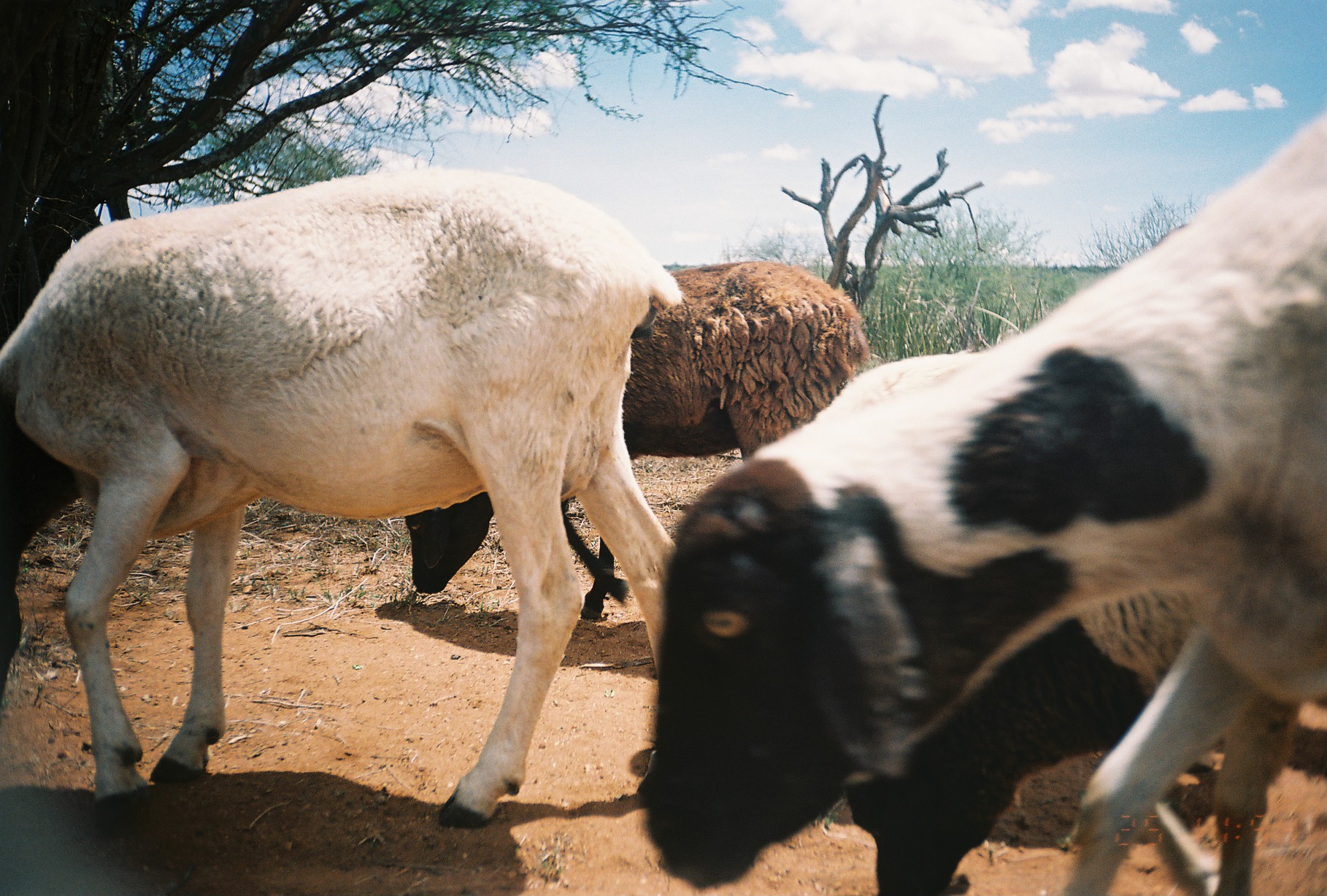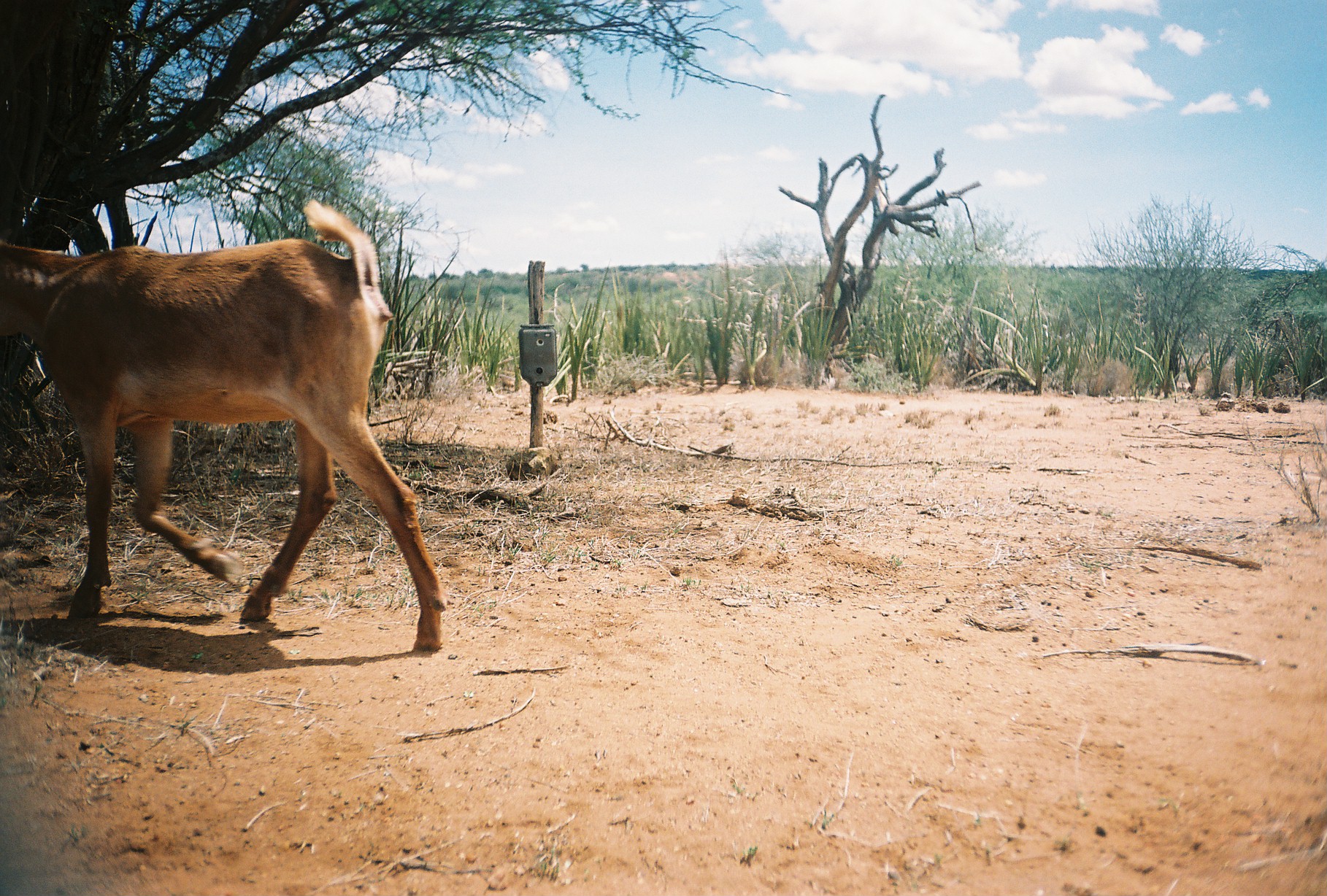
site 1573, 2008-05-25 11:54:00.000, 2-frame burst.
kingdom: Animalia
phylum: Chordata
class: Mammalia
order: Artiodactyla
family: Bovidae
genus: Ovis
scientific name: Ovis aries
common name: domestic sheep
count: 4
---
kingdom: Animalia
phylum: Chordata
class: Mammalia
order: Artiodactyla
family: Bovidae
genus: Capra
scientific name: Capra aegagrus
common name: wild goat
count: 1